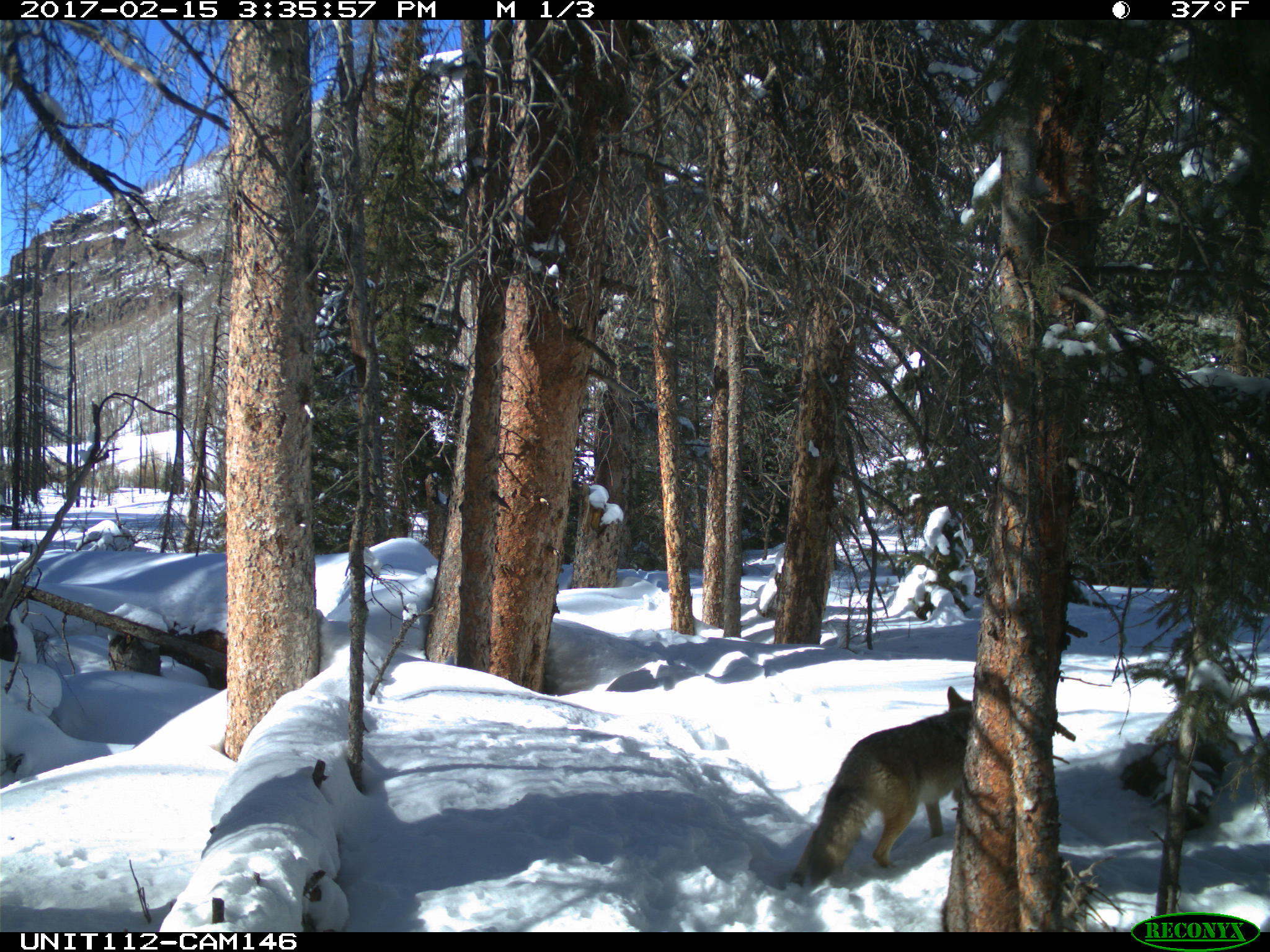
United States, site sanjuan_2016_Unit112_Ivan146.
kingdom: Animalia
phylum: Chordata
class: Mammalia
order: Carnivora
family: Canidae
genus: Canis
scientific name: Canis latrans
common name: coyote